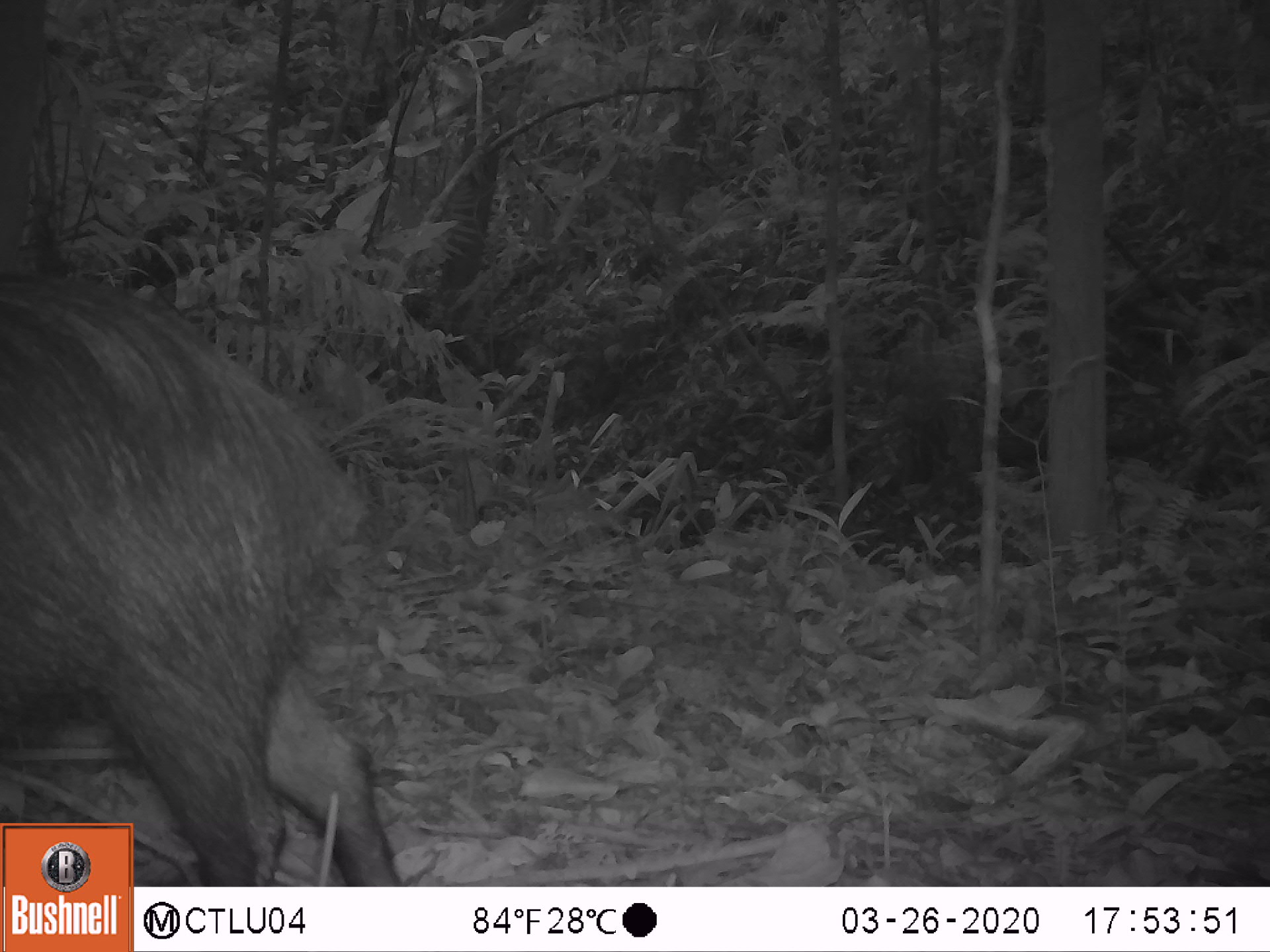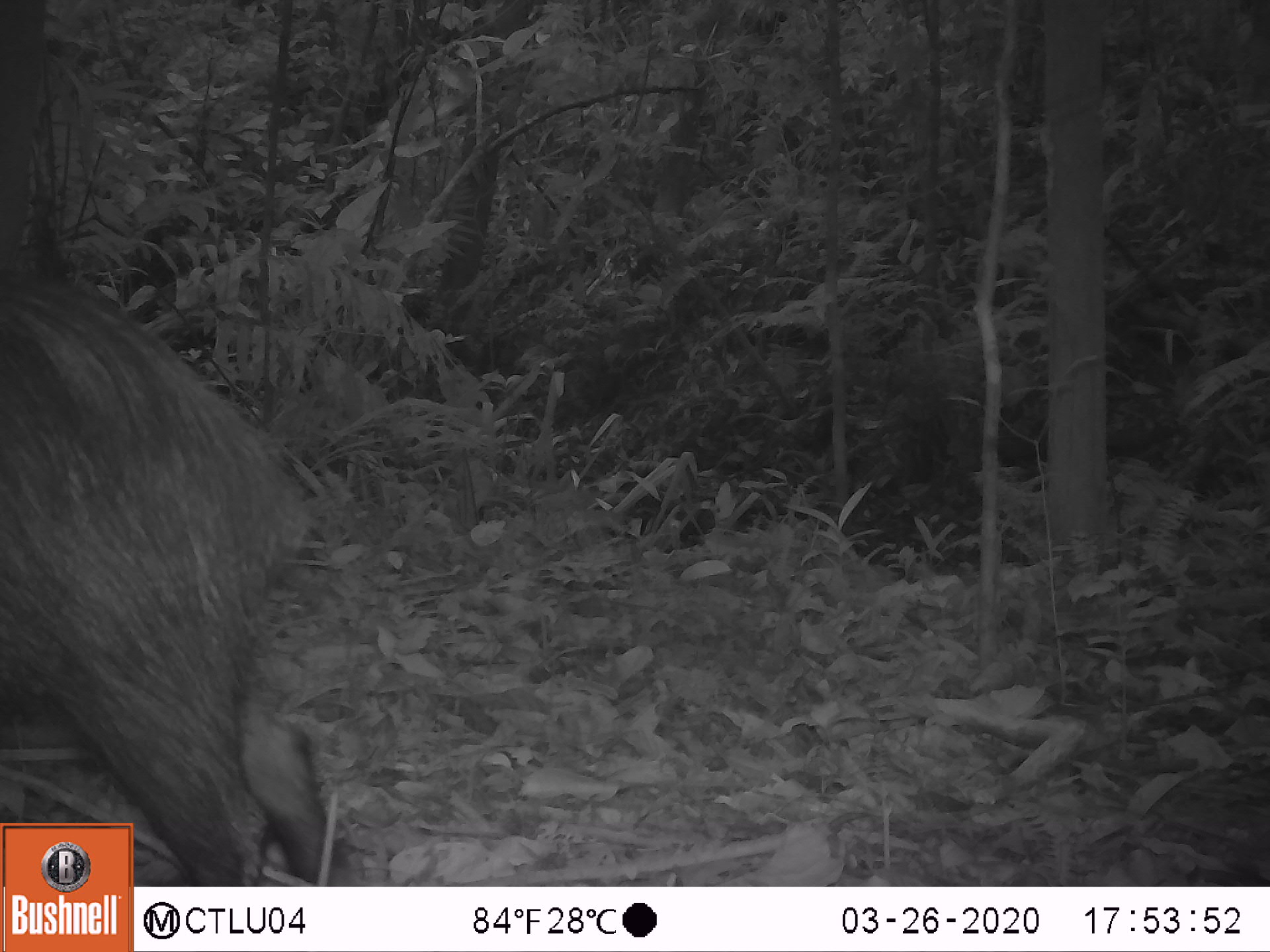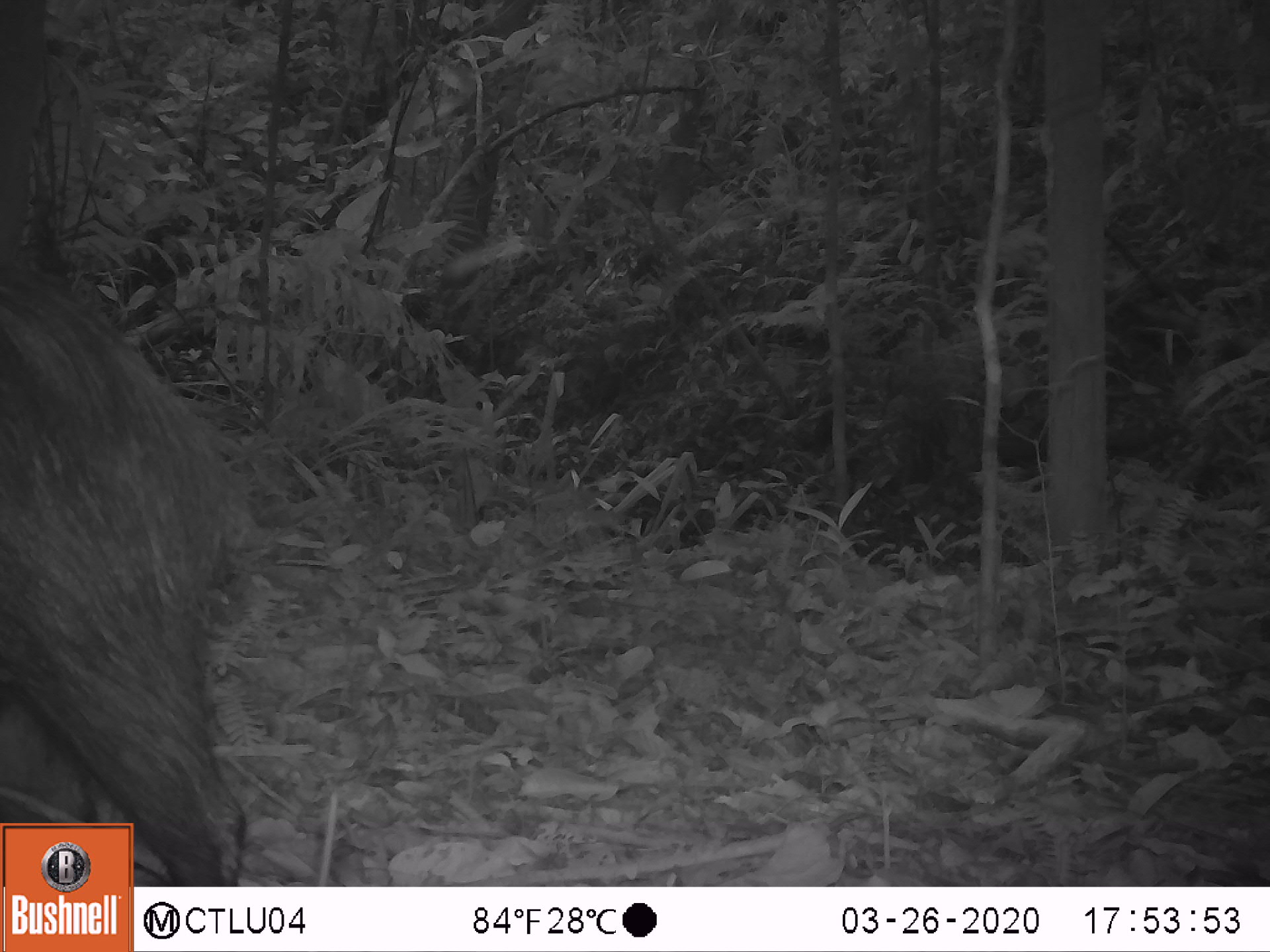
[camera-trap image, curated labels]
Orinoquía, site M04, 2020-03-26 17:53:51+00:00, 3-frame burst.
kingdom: Animalia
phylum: Chordata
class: Mammalia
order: Artiodactyla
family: Tayassuidae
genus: Pecari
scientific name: Pecari tajacu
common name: collared peccary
Collared peccary (Pecari tajacu).